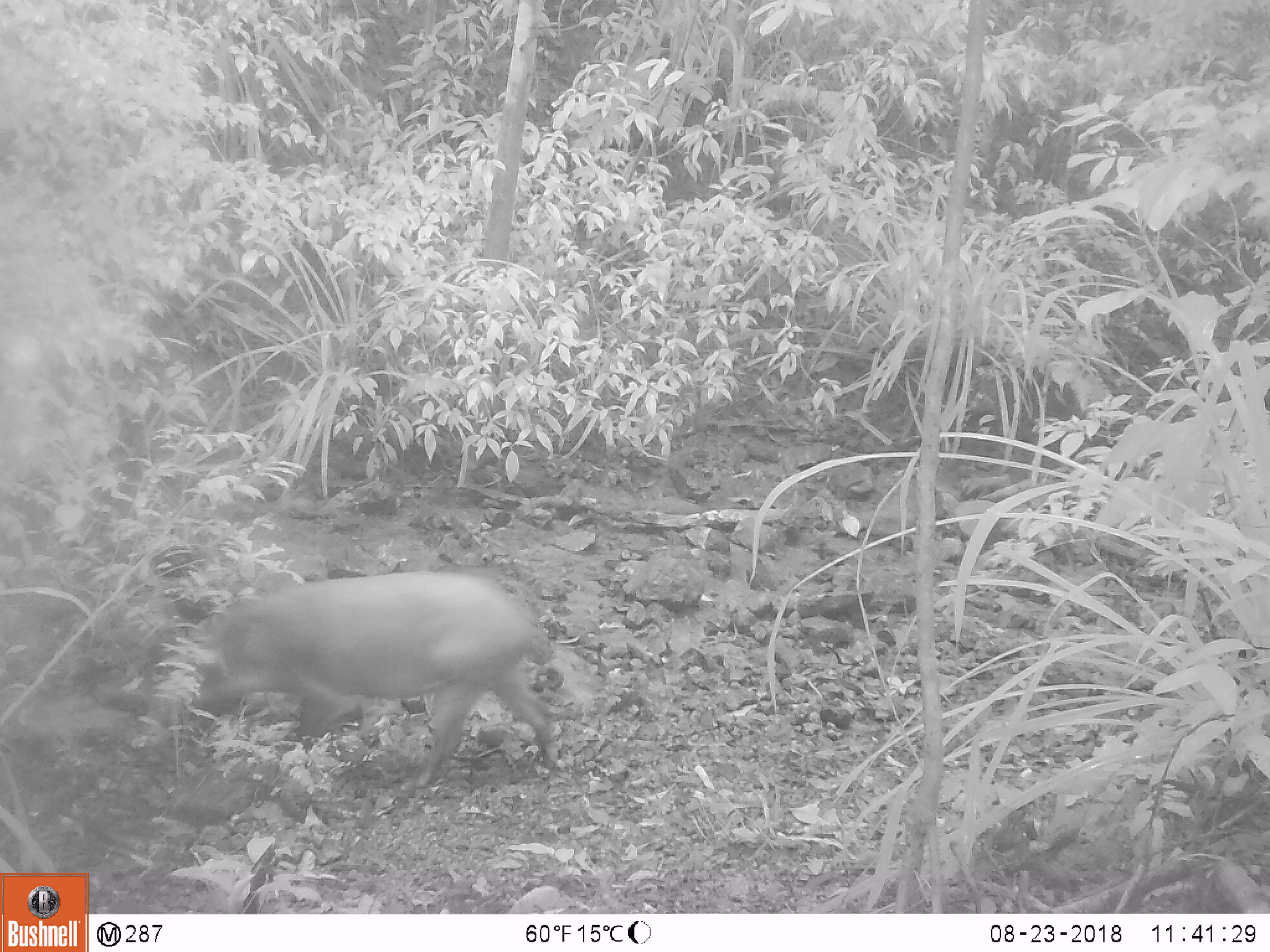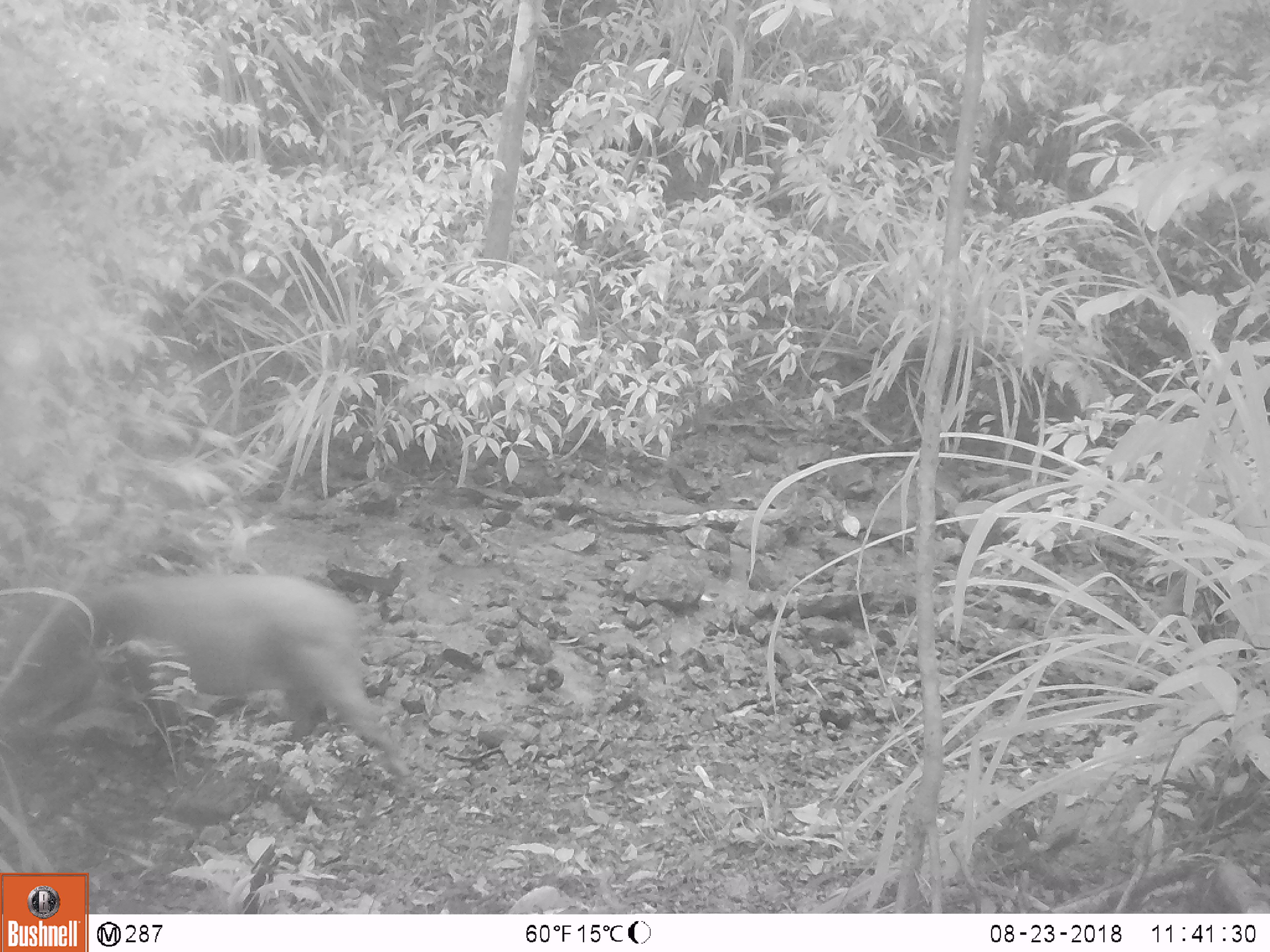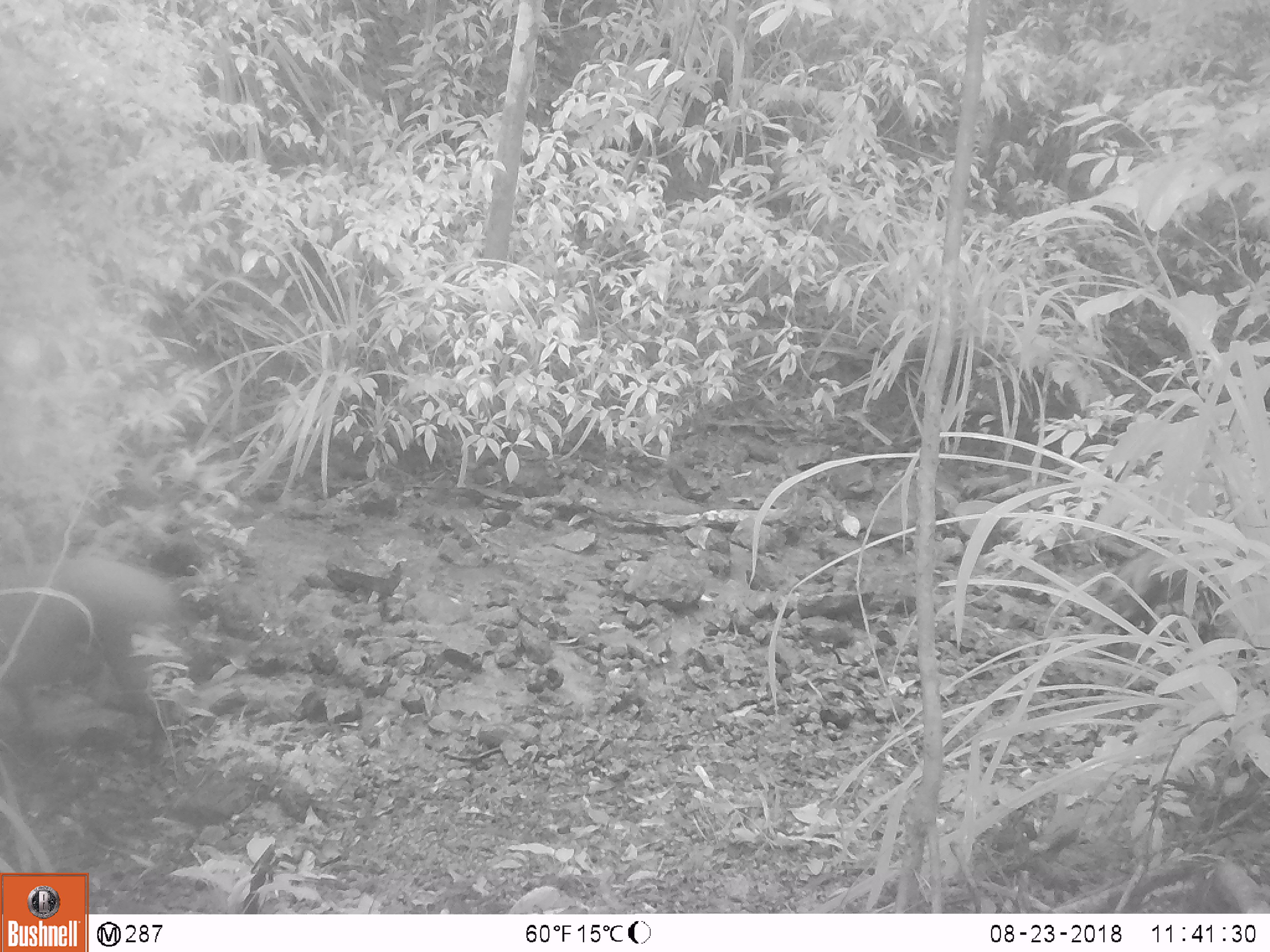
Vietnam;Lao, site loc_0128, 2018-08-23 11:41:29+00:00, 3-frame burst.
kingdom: Animalia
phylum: Chordata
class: Mammalia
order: Artiodactyla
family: Suidae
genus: Sus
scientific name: Sus scrofa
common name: eurasian wild pig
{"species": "eurasian wild pig (Sus scrofa)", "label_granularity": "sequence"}